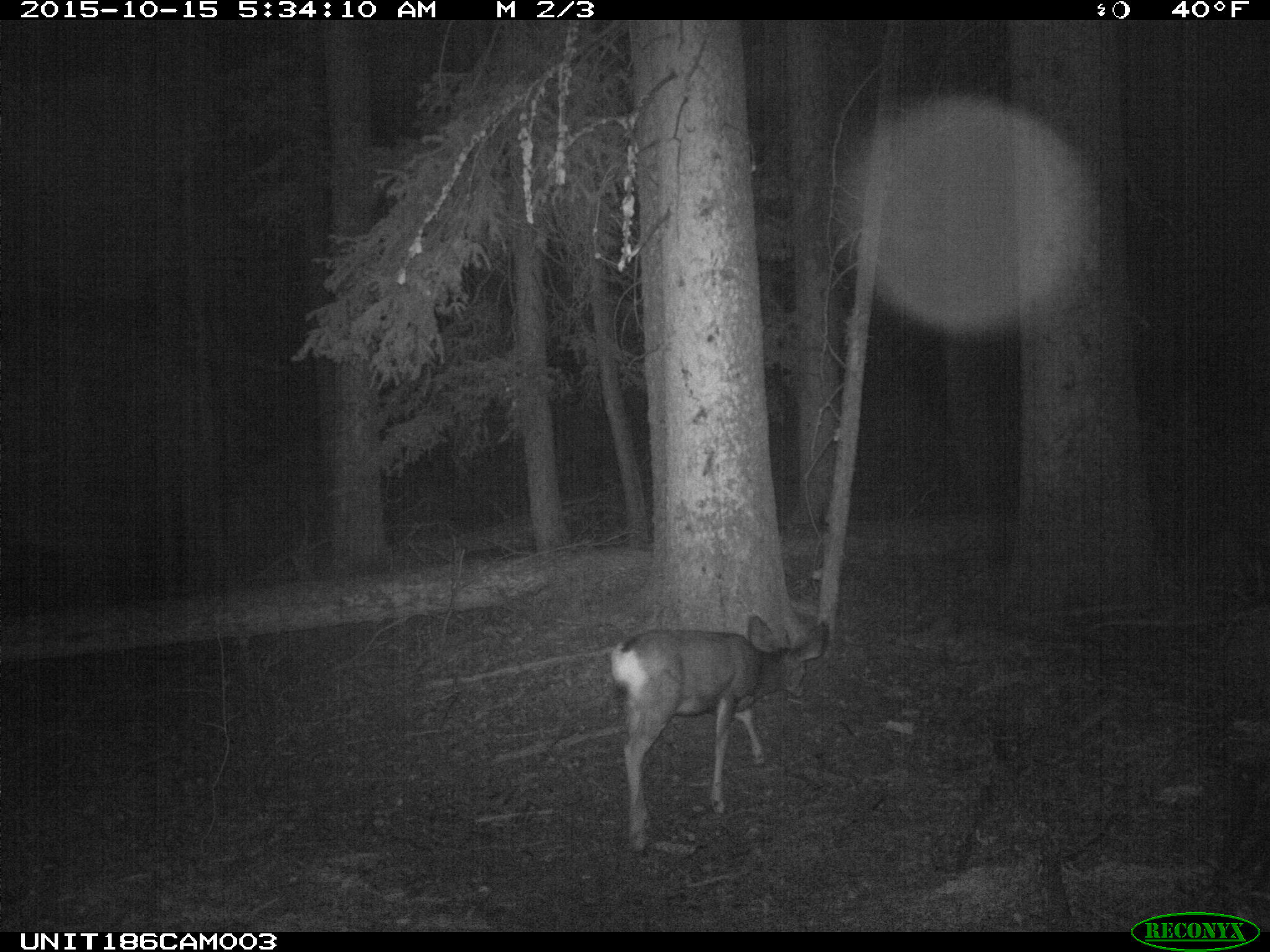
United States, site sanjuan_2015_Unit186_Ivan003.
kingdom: Animalia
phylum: Chordata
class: Mammalia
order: Artiodactyla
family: Cervidae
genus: Odocoileus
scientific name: Odocoileus hemionus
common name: mule deer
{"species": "Odocoileus hemionus (mule deer)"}